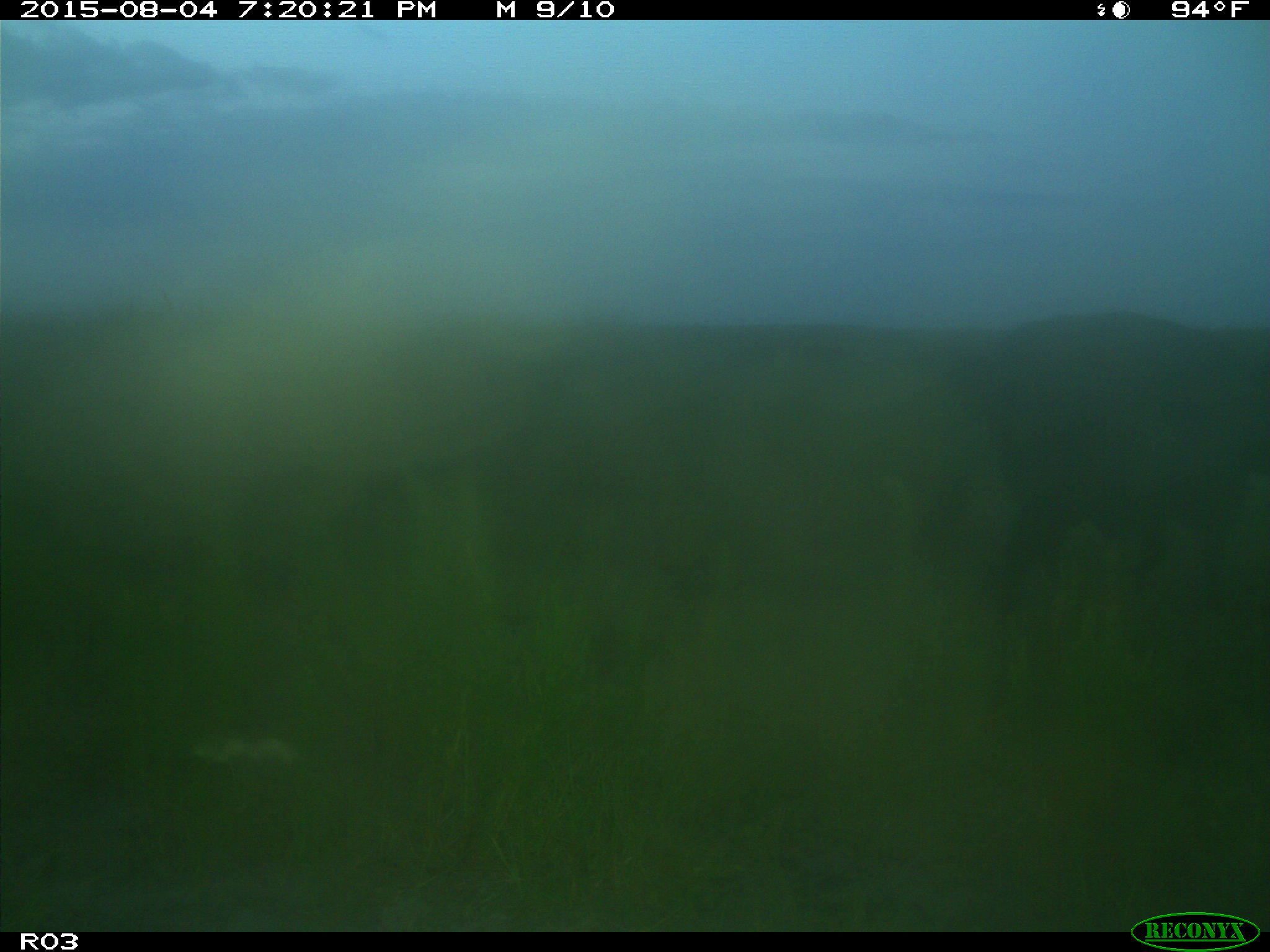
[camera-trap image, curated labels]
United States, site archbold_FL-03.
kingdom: Animalia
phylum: Chordata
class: Mammalia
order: Artiodactyla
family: Bovidae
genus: Bos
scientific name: Bos taurus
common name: domestic cow